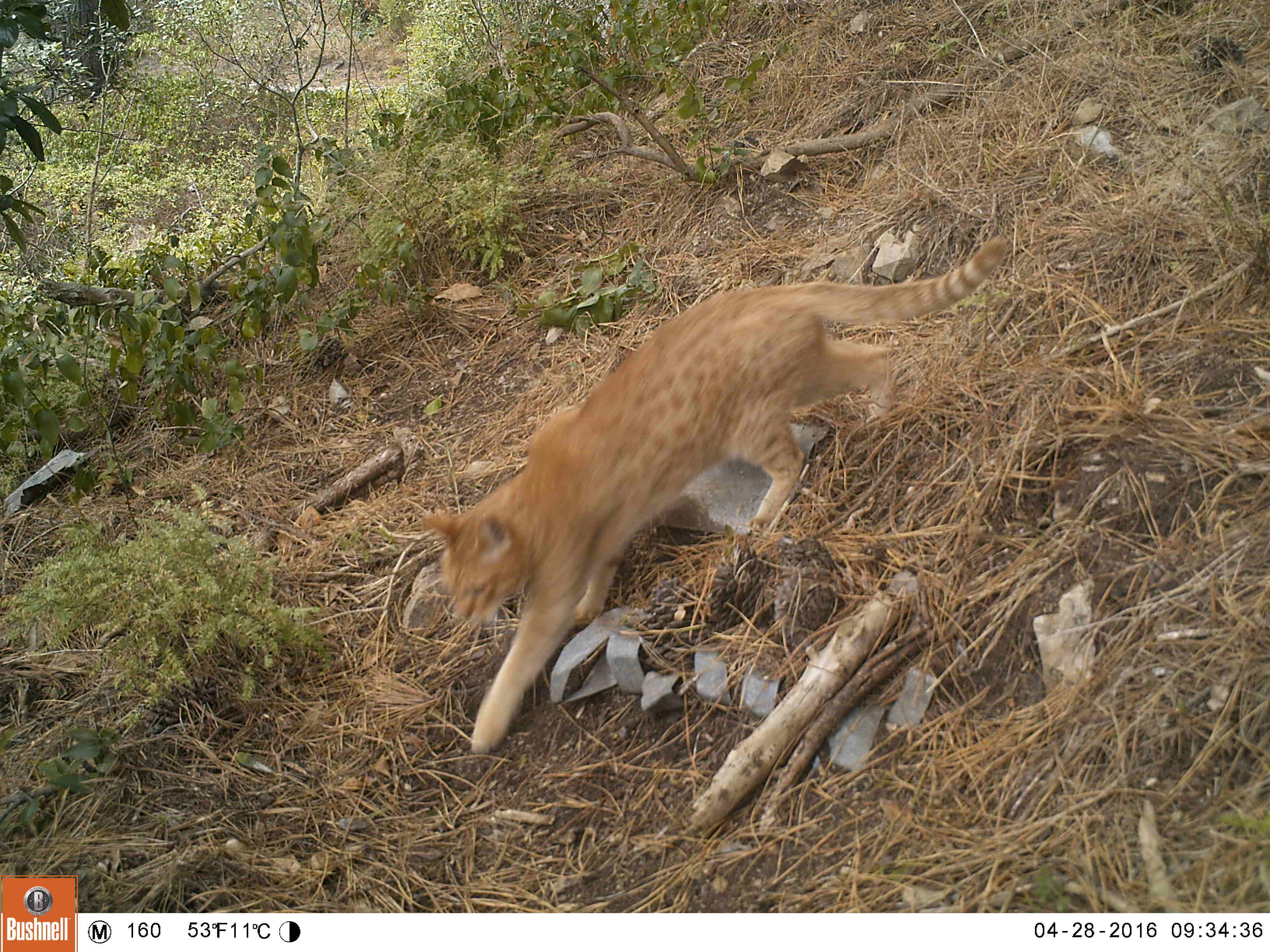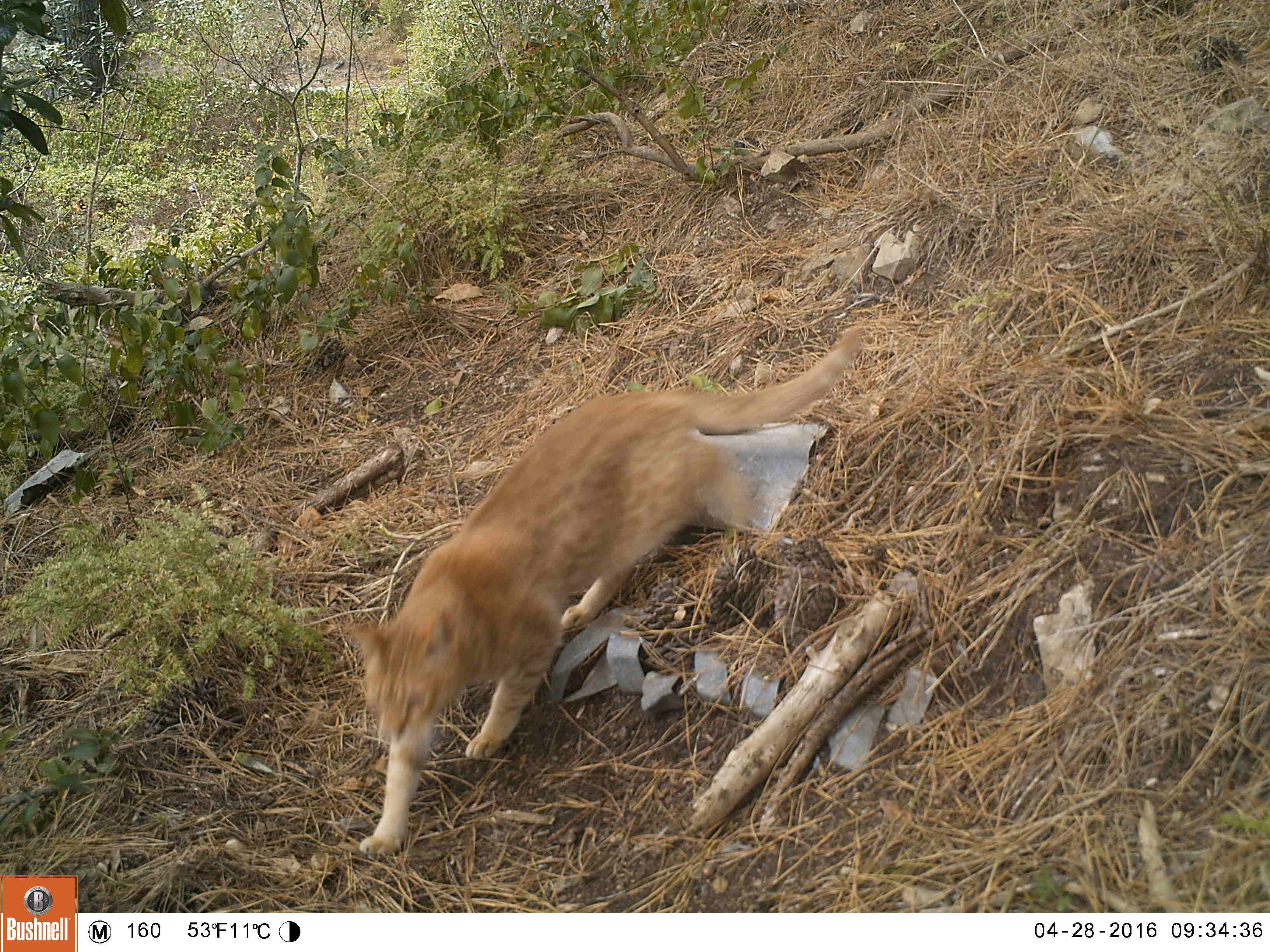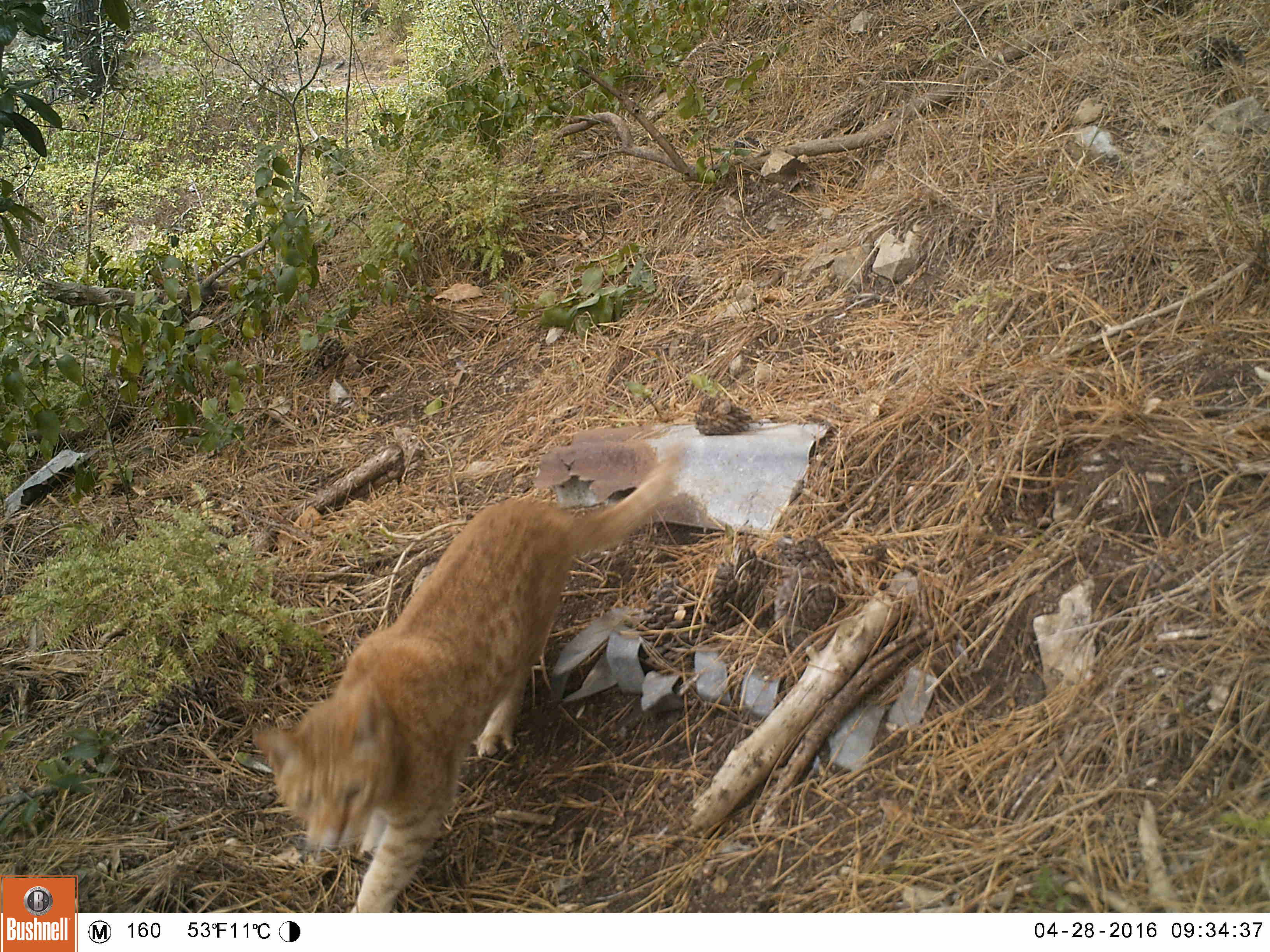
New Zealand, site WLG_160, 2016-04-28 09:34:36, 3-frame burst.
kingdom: Animalia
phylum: Chordata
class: Mammalia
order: Carnivora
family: Felidae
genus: Felis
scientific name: Felis catus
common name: domestic cat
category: cat